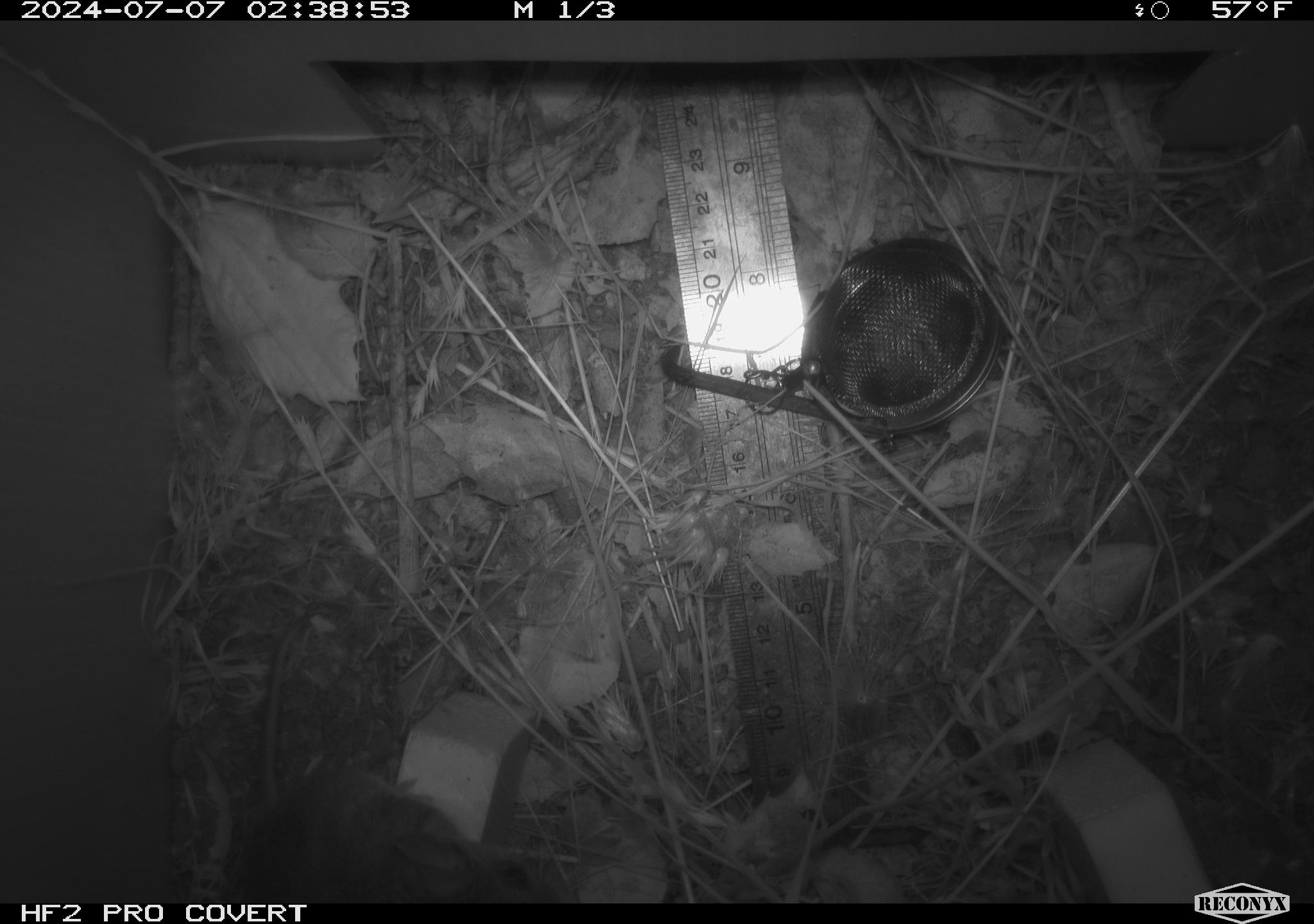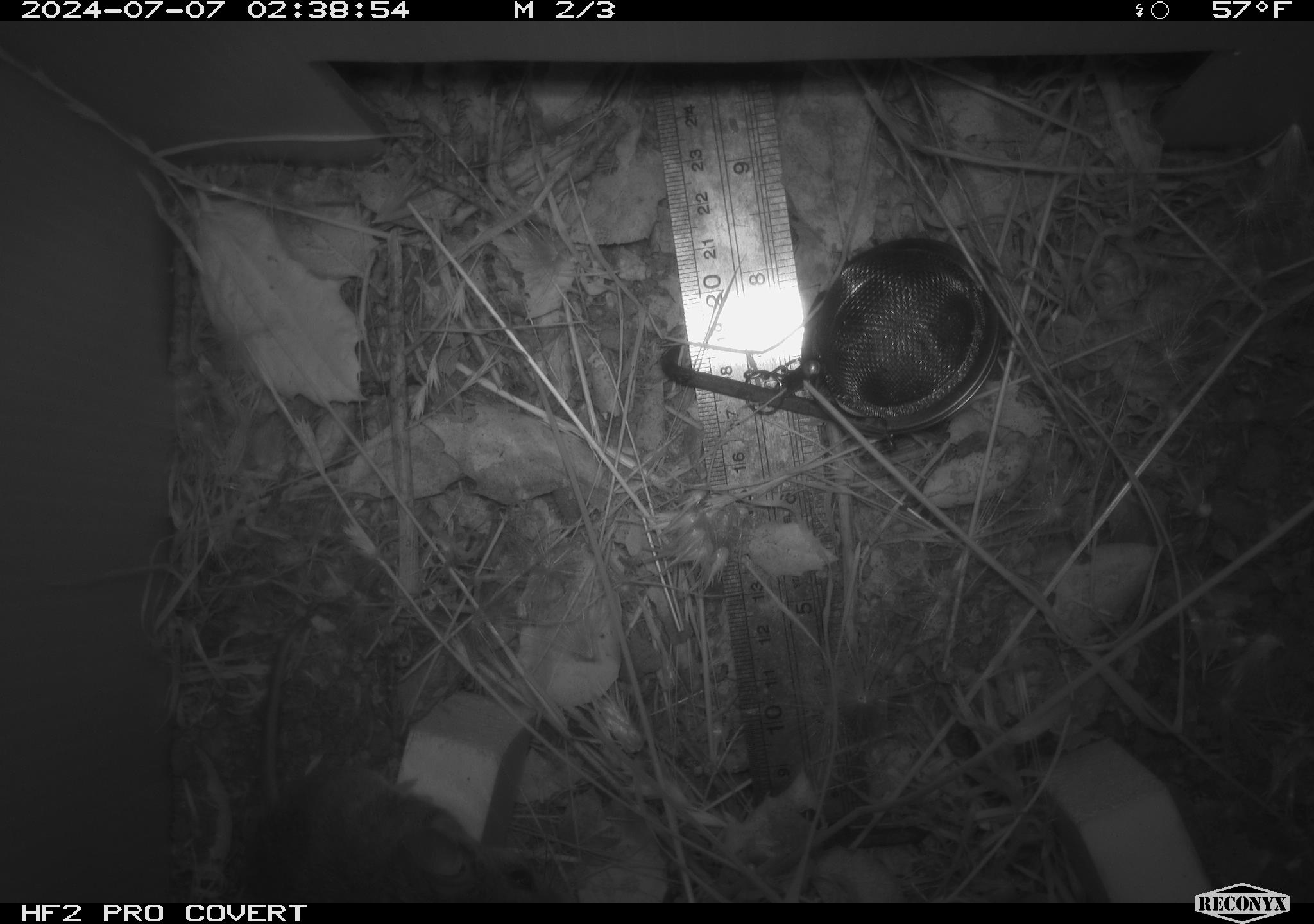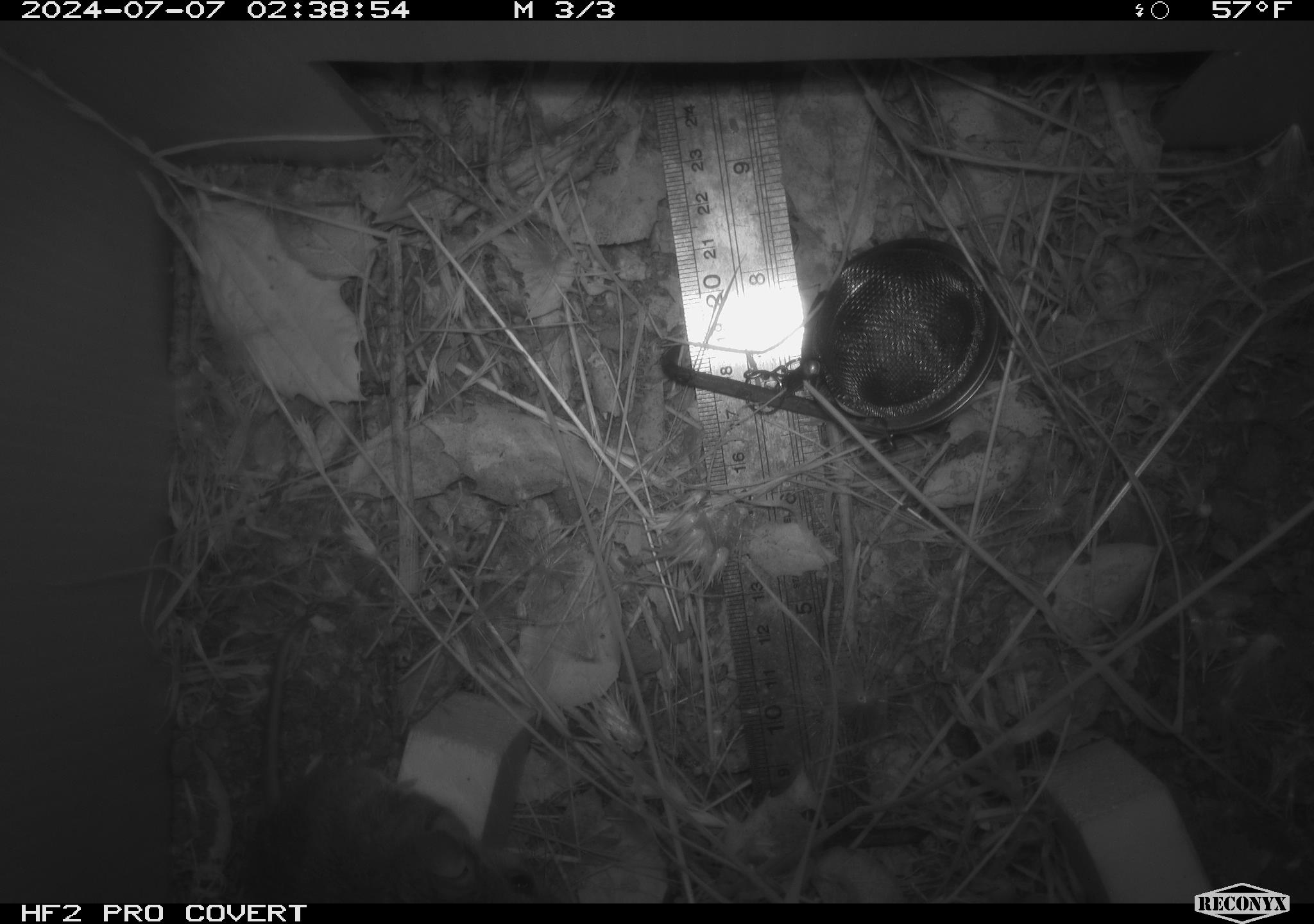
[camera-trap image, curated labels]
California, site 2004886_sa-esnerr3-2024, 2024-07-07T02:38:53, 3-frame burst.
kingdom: Animalia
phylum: Chordata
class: Mammalia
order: Rodentia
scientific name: Rodentia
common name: rodent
Rodent (Rodentia).